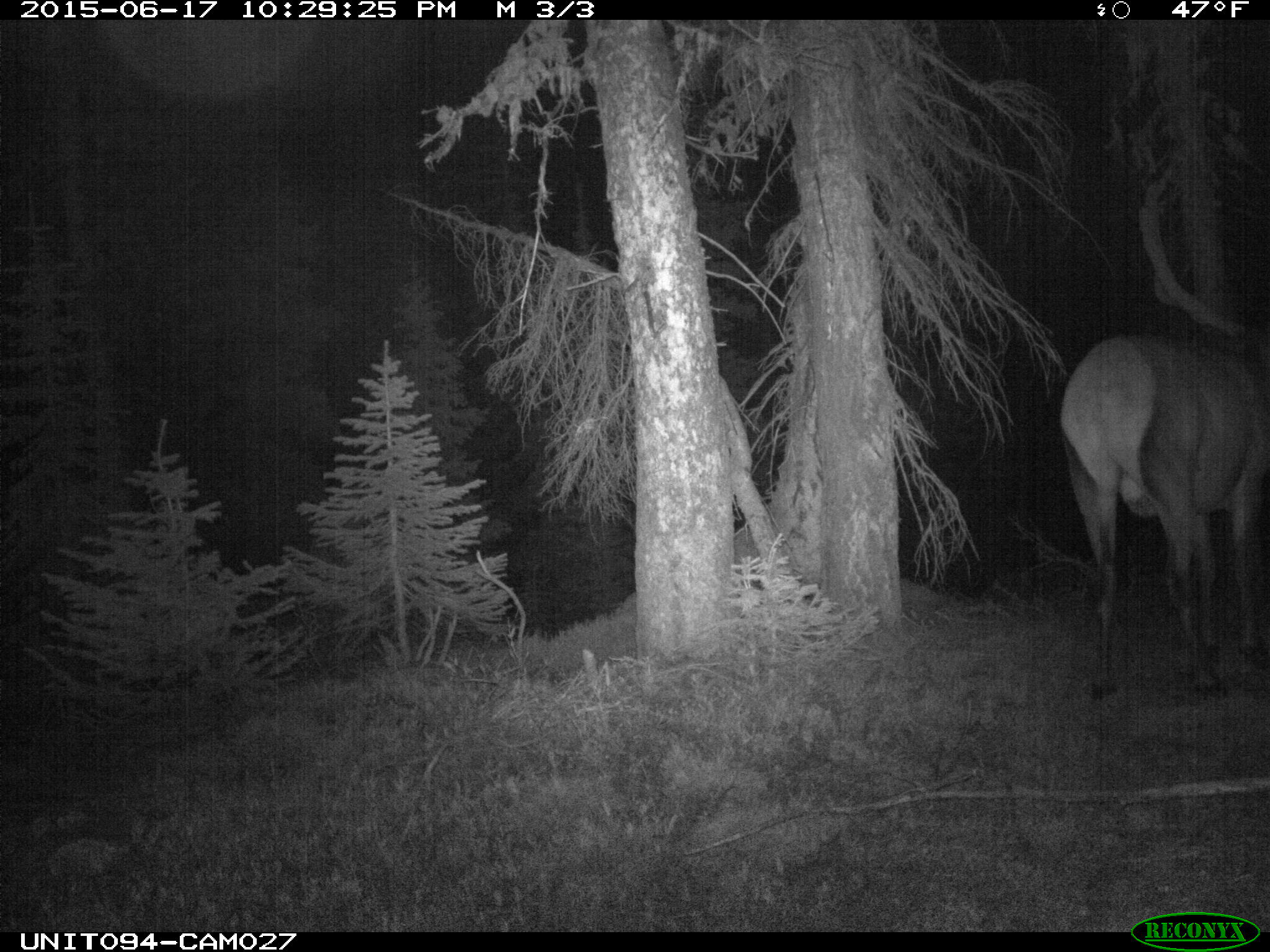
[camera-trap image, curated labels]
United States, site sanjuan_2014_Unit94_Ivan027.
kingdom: Animalia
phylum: Chordata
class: Mammalia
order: Artiodactyla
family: Cervidae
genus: Cervus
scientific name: Cervus elaphus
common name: red deer